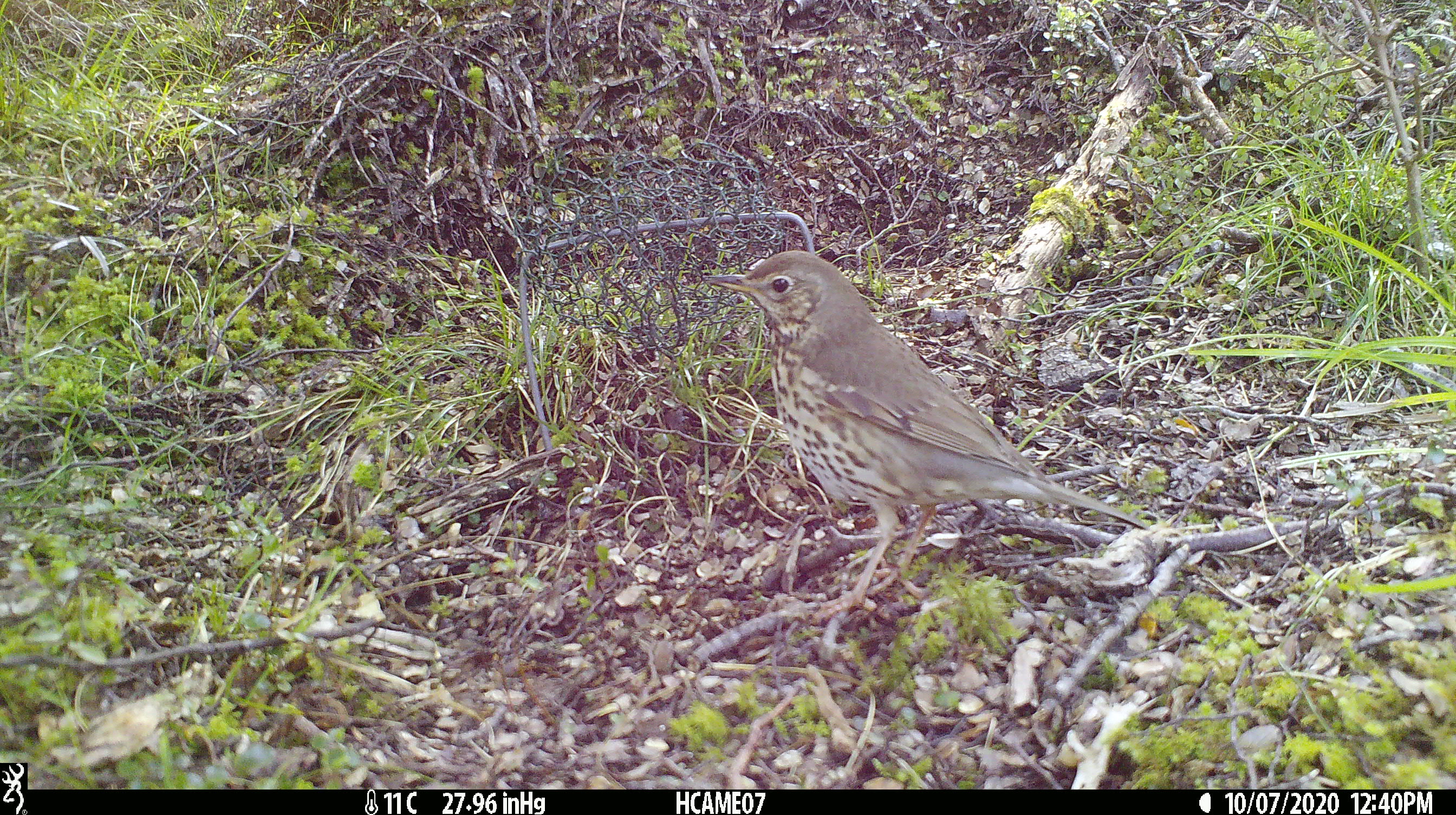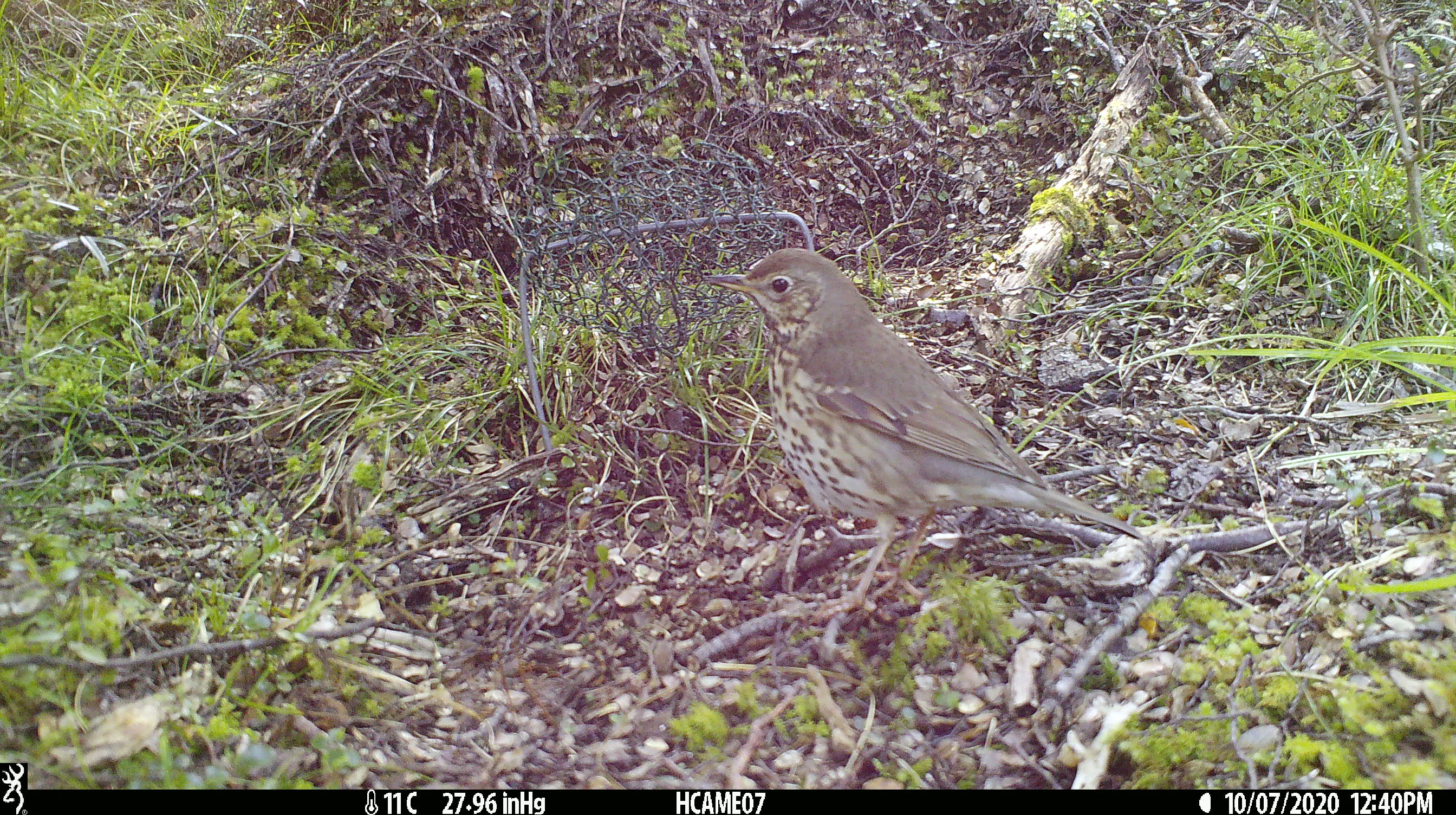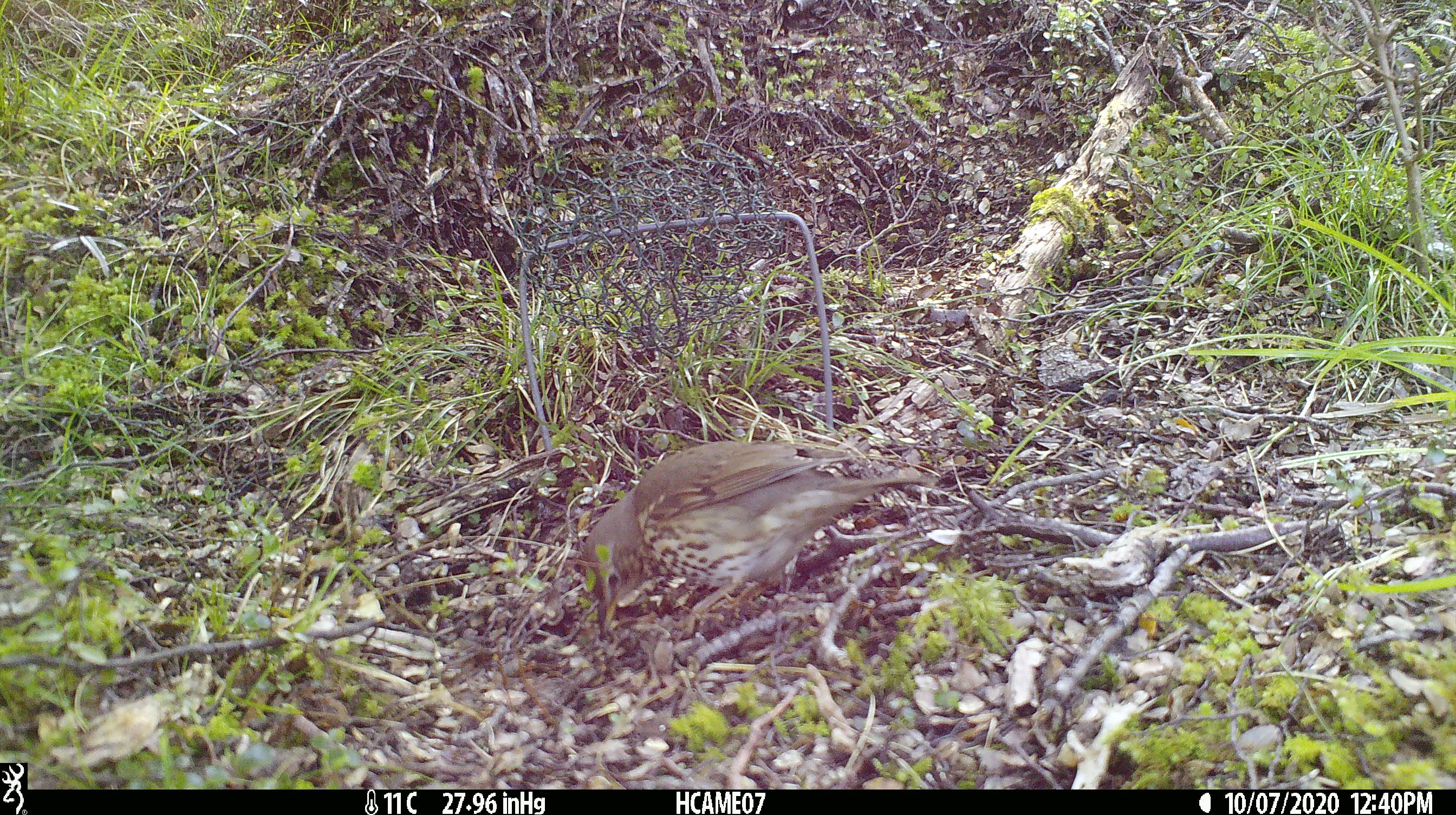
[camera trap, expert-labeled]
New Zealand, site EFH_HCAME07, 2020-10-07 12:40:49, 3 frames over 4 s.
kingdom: Animalia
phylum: Chordata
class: Aves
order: Passeriformes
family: Turdidae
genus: Turdus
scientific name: Turdus philomelos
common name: song thrush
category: thrush